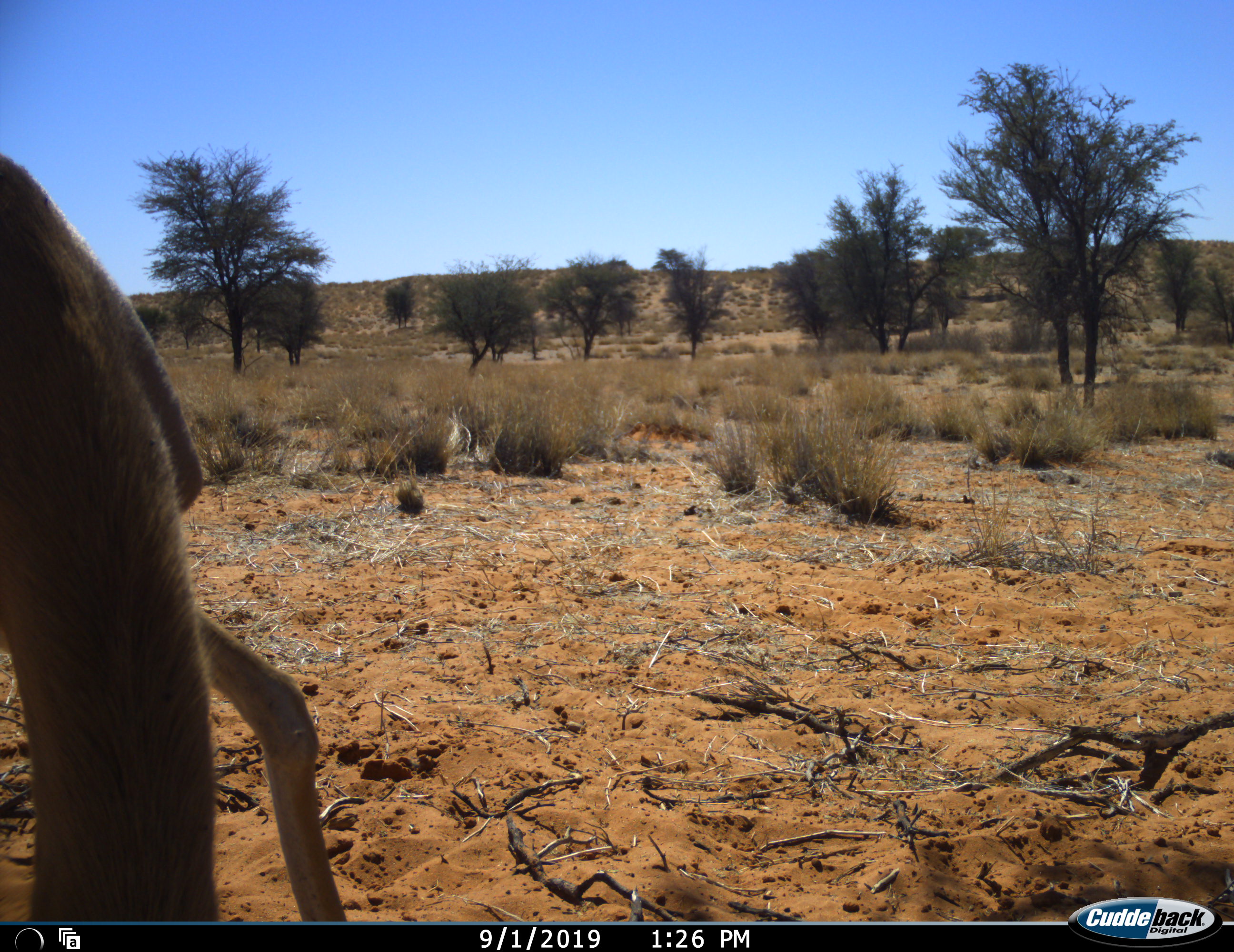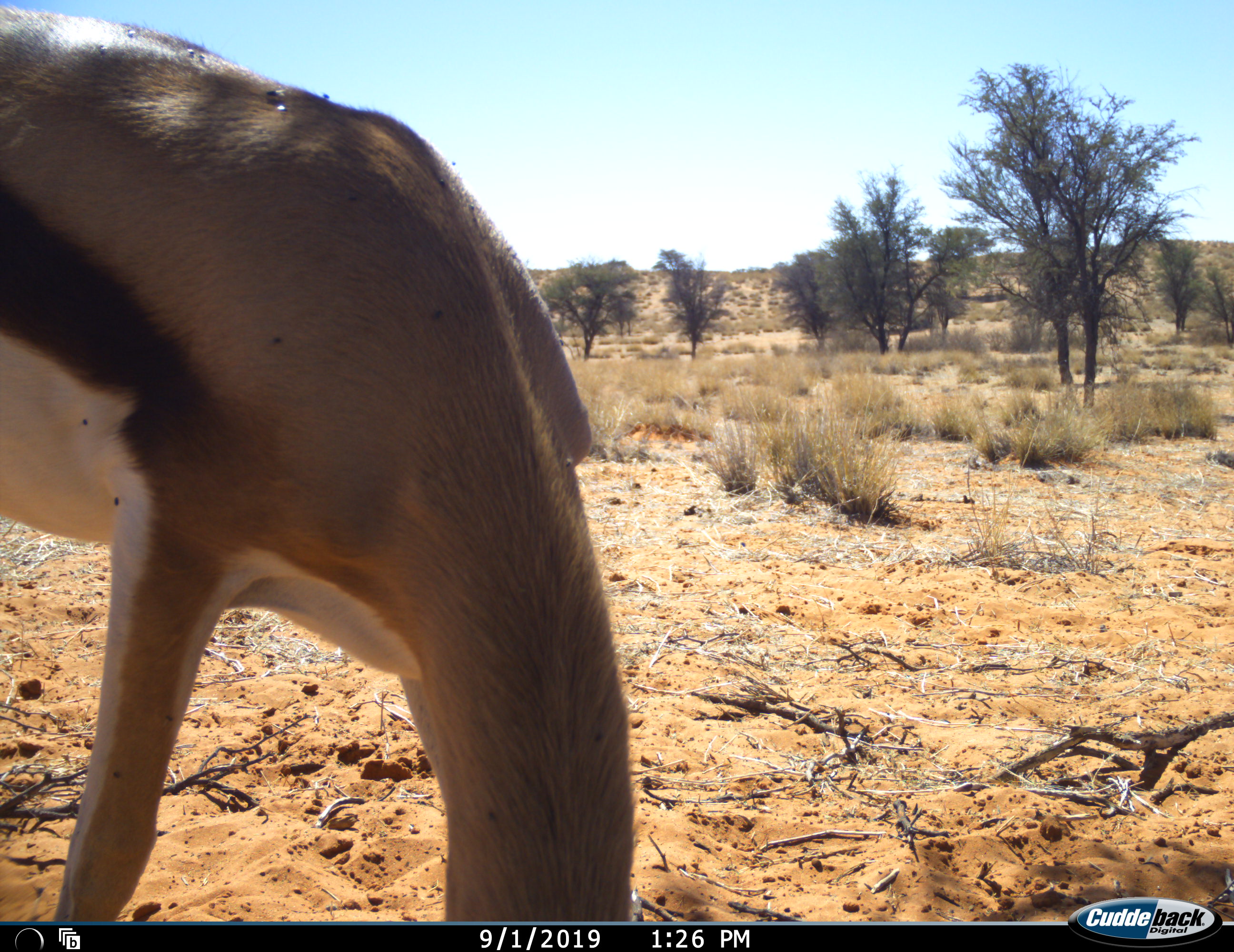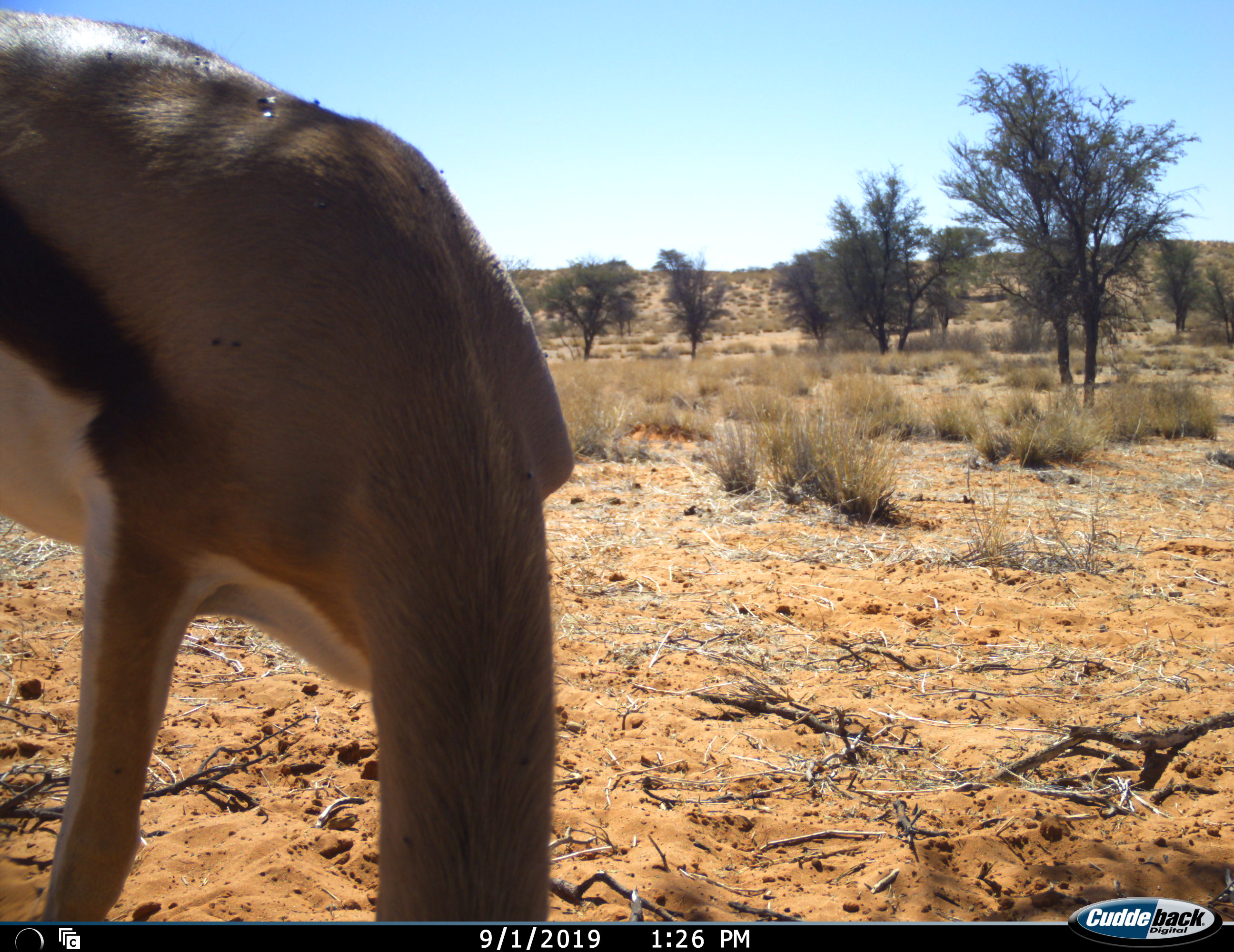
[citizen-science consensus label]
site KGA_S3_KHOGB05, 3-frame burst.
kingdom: Animalia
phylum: Chordata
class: Mammalia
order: Artiodactyla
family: Bovidae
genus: Antidorcas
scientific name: Antidorcas marsupialis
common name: springbok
Springbok (Antidorcas marsupialis), count 1. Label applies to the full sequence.